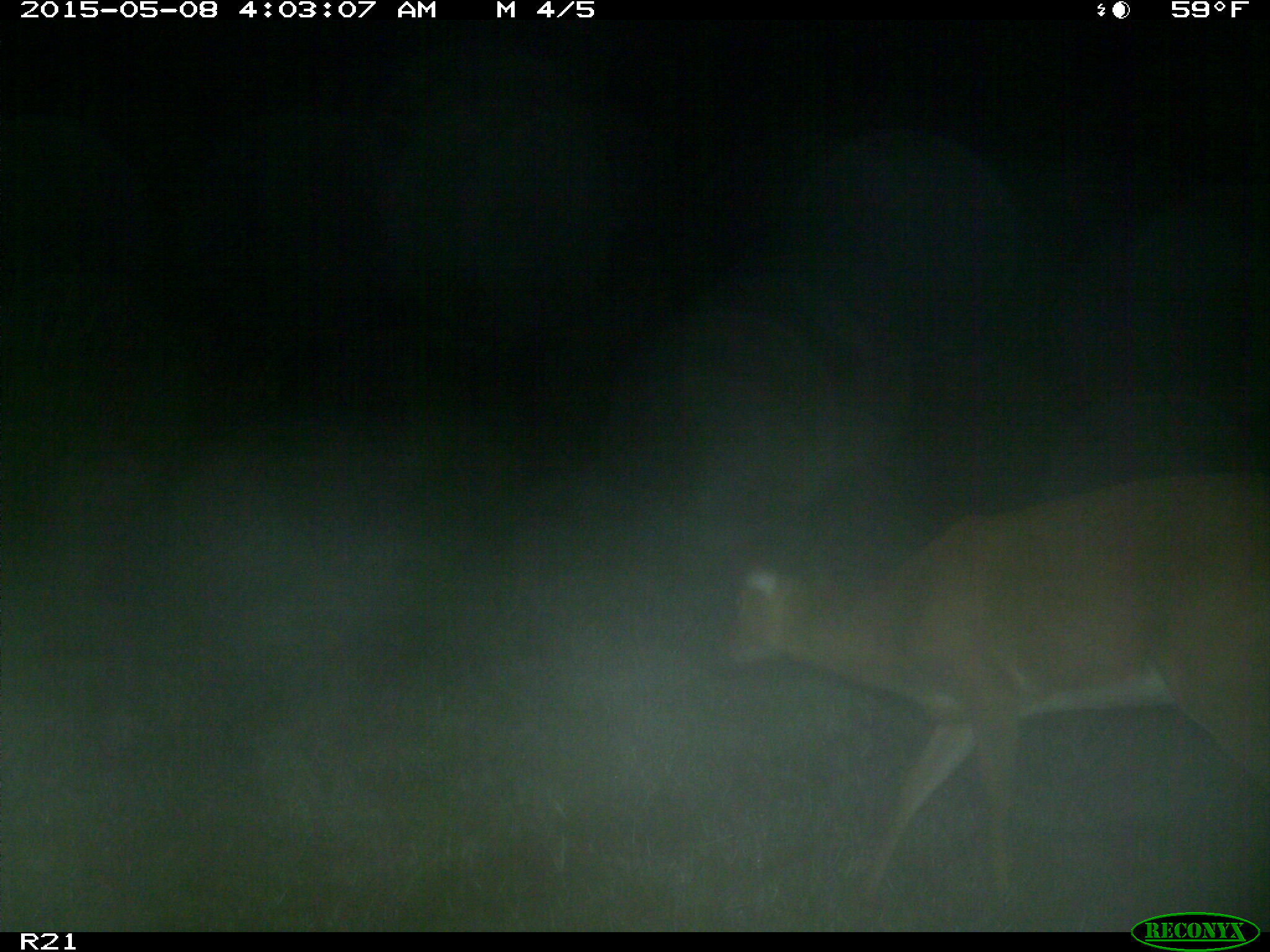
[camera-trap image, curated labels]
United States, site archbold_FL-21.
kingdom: Animalia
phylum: Chordata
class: Mammalia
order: Artiodactyla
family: Cervidae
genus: Odocoileus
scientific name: Odocoileus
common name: deer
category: unidentified deer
Unidentified deer (deer) (Odocoileus).